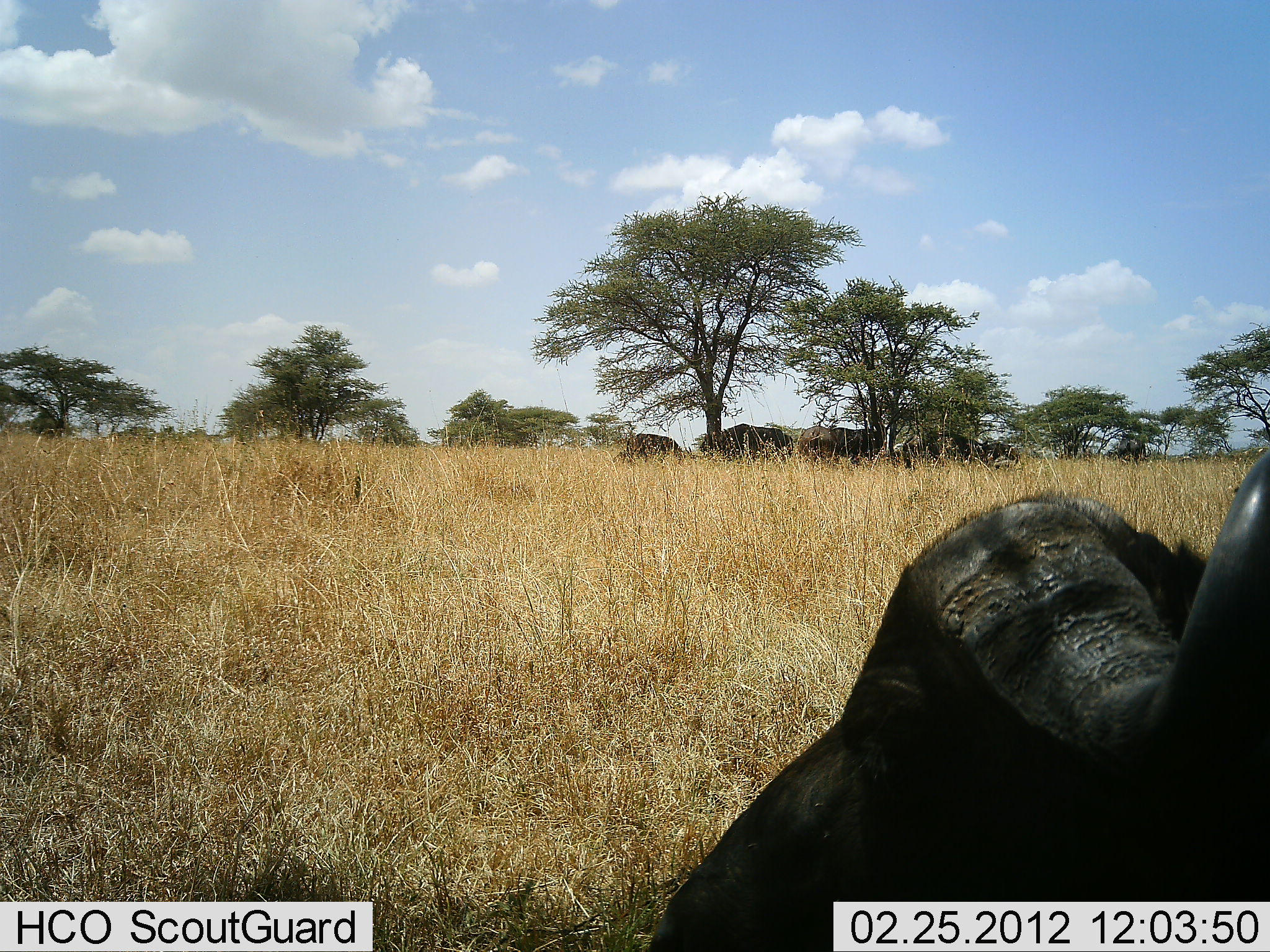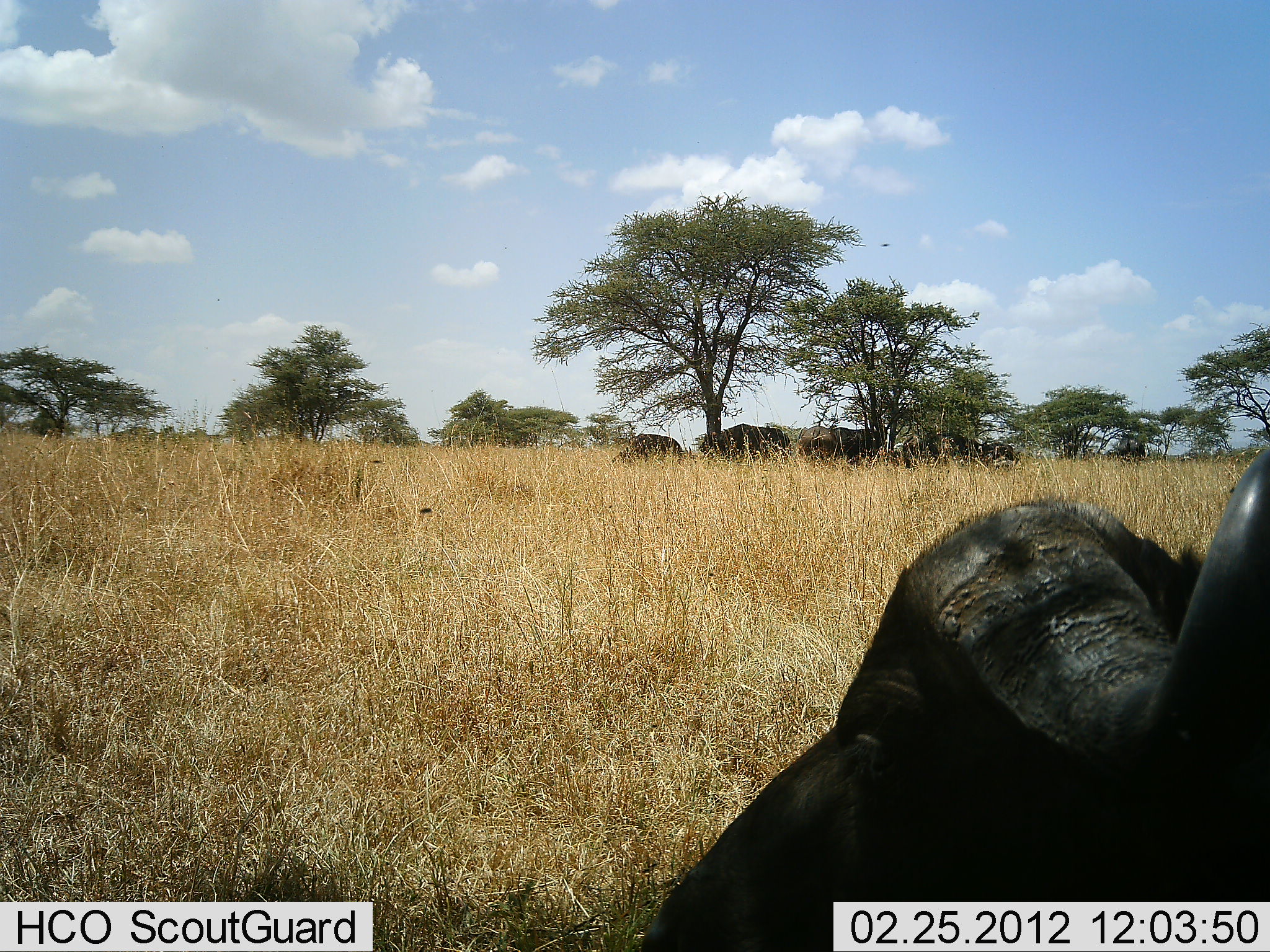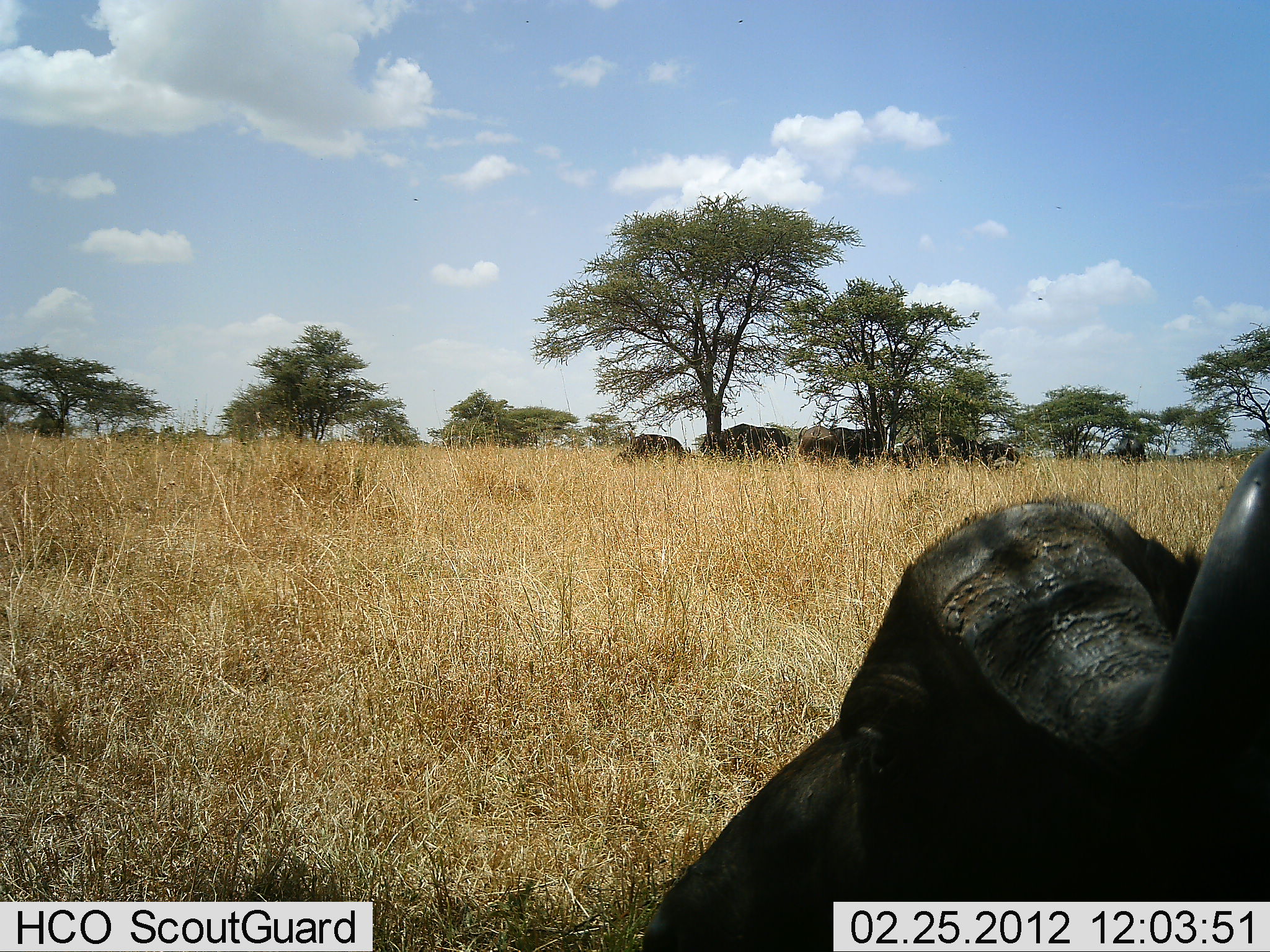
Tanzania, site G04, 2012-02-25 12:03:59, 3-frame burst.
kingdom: Animalia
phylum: Chordata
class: Mammalia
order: Artiodactyla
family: Bovidae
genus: Syncerus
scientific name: Syncerus caffer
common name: cape buffalo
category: buffalo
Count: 6.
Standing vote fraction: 64%.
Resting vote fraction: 77%.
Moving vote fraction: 0%.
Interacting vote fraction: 0%.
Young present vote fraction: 5%.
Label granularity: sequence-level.